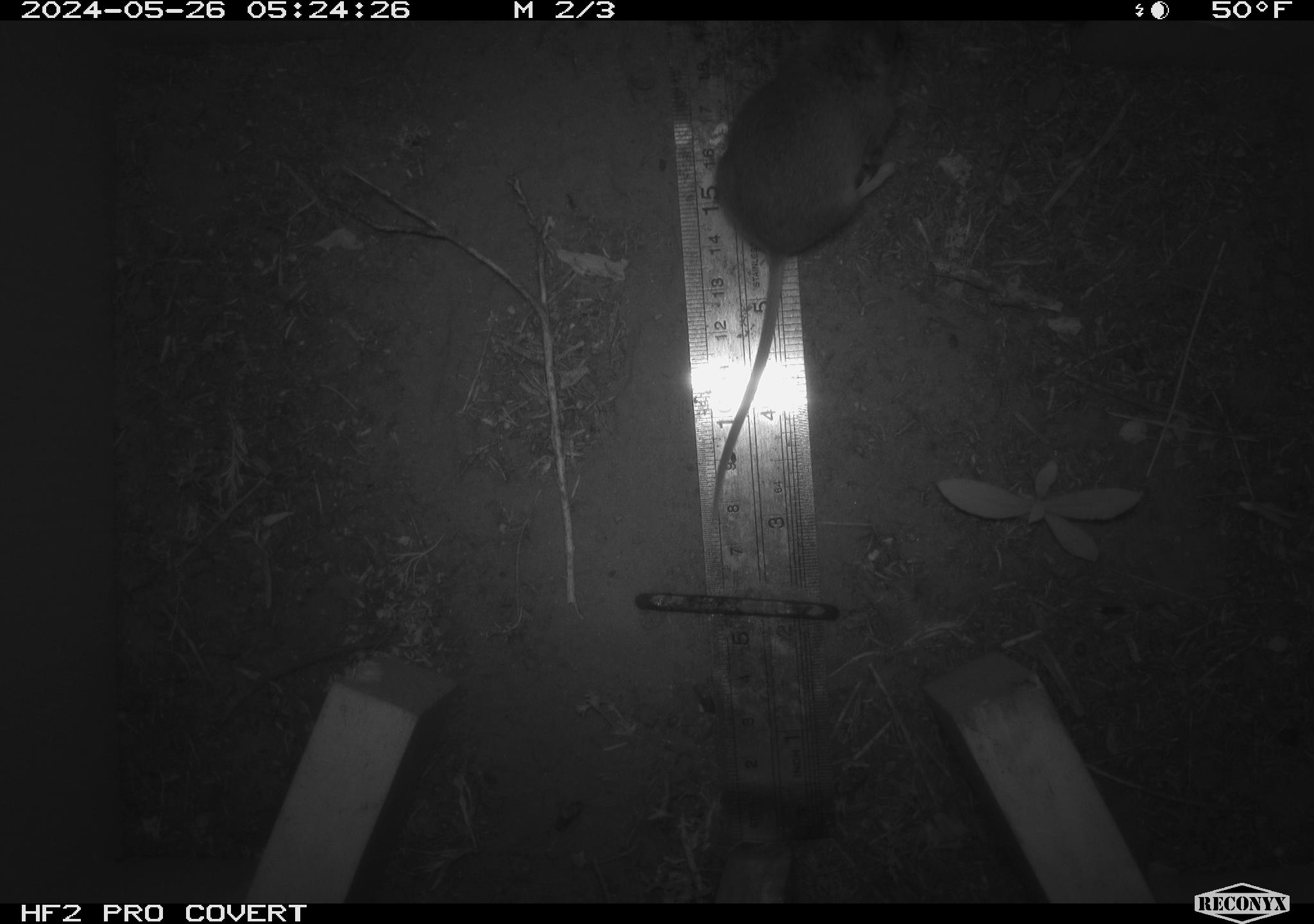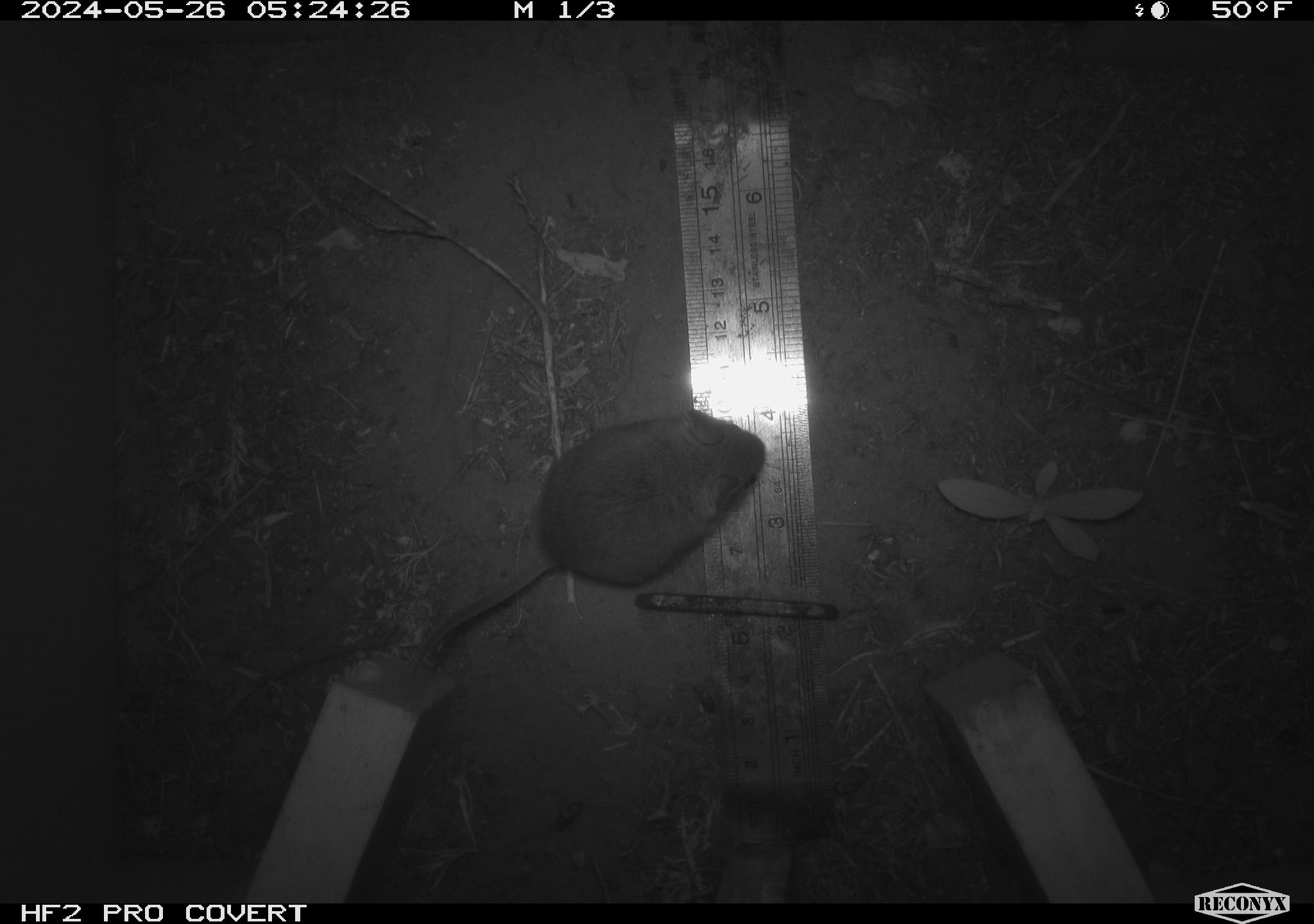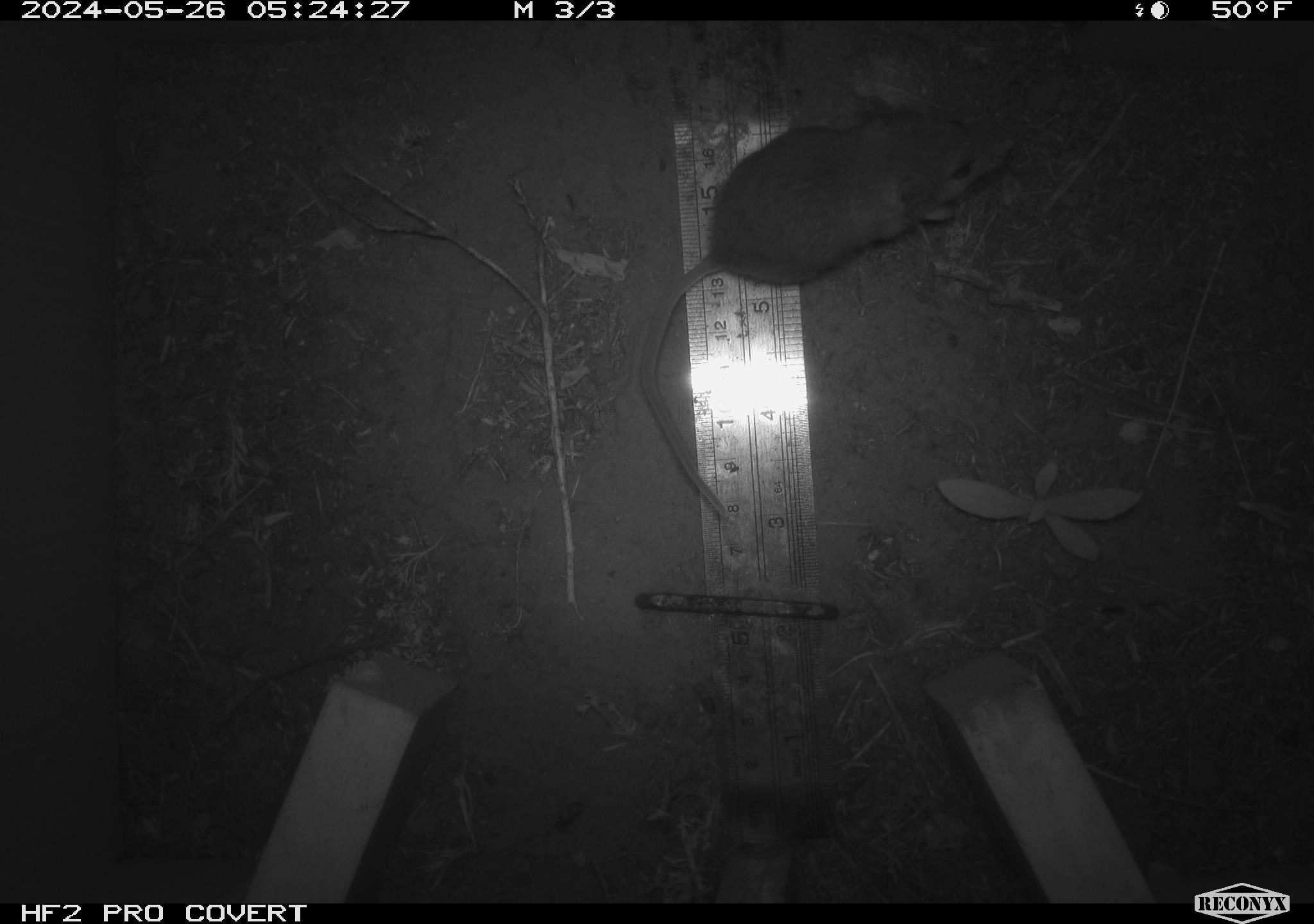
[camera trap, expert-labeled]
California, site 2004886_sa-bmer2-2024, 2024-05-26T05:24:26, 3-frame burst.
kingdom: Animalia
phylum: Chordata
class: Mammalia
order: Rodentia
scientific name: Rodentia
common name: mouse species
Mouse species (Rodentia).